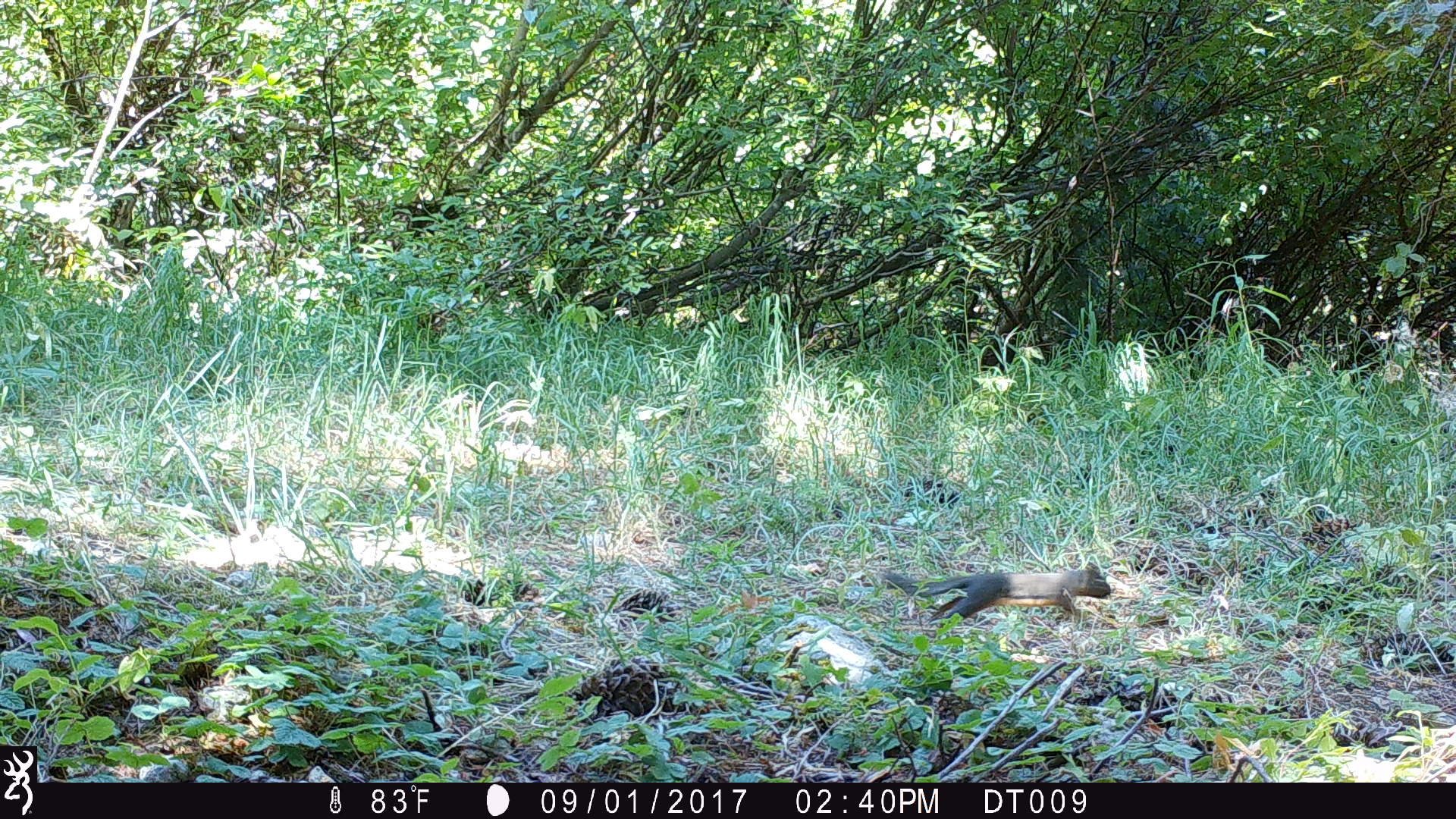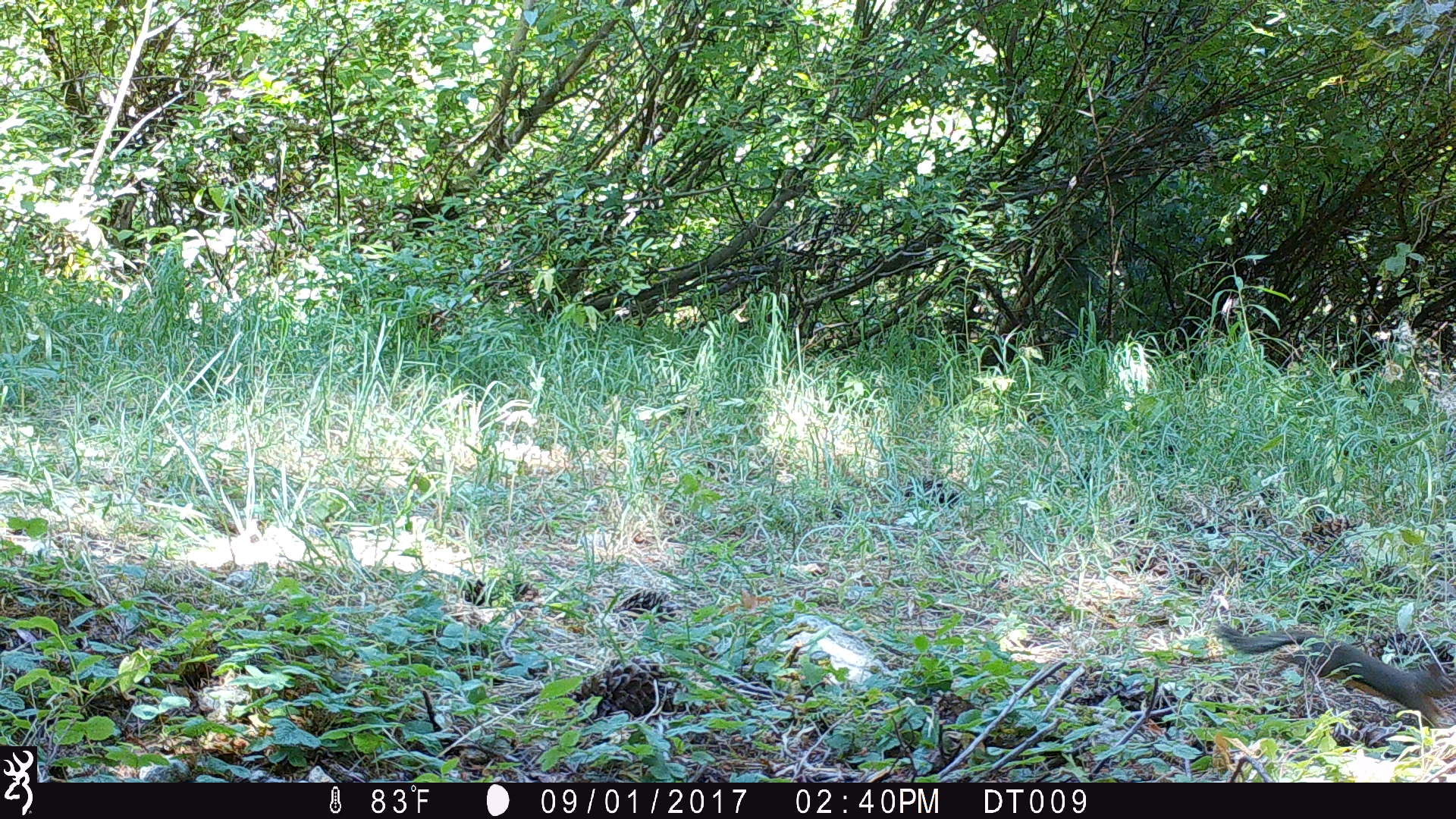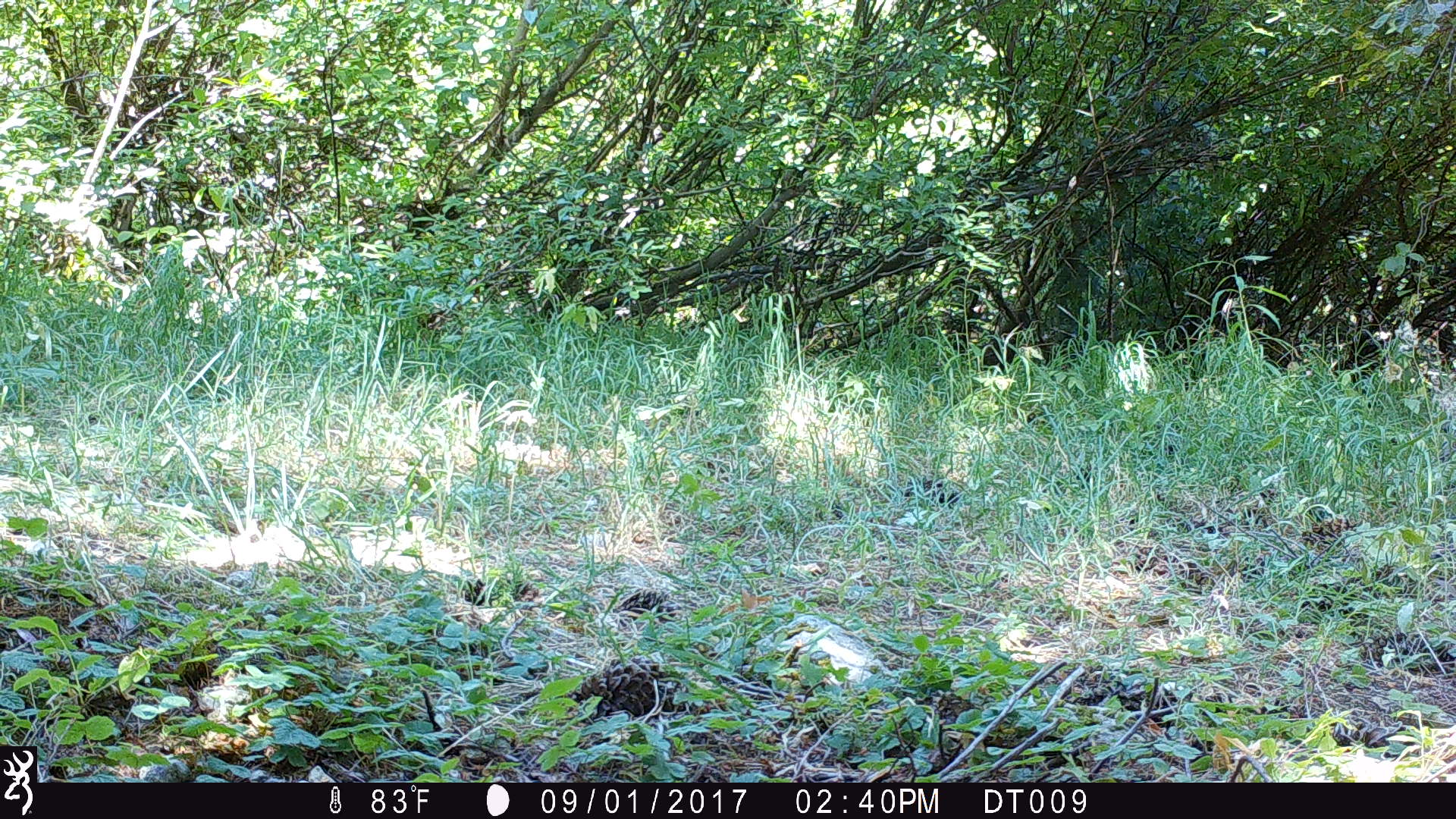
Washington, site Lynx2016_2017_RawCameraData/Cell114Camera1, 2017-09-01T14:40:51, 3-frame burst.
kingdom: Animalia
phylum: Chordata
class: Mammalia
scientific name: Mammalia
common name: small mammal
Small mammal (Mammalia). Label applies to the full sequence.